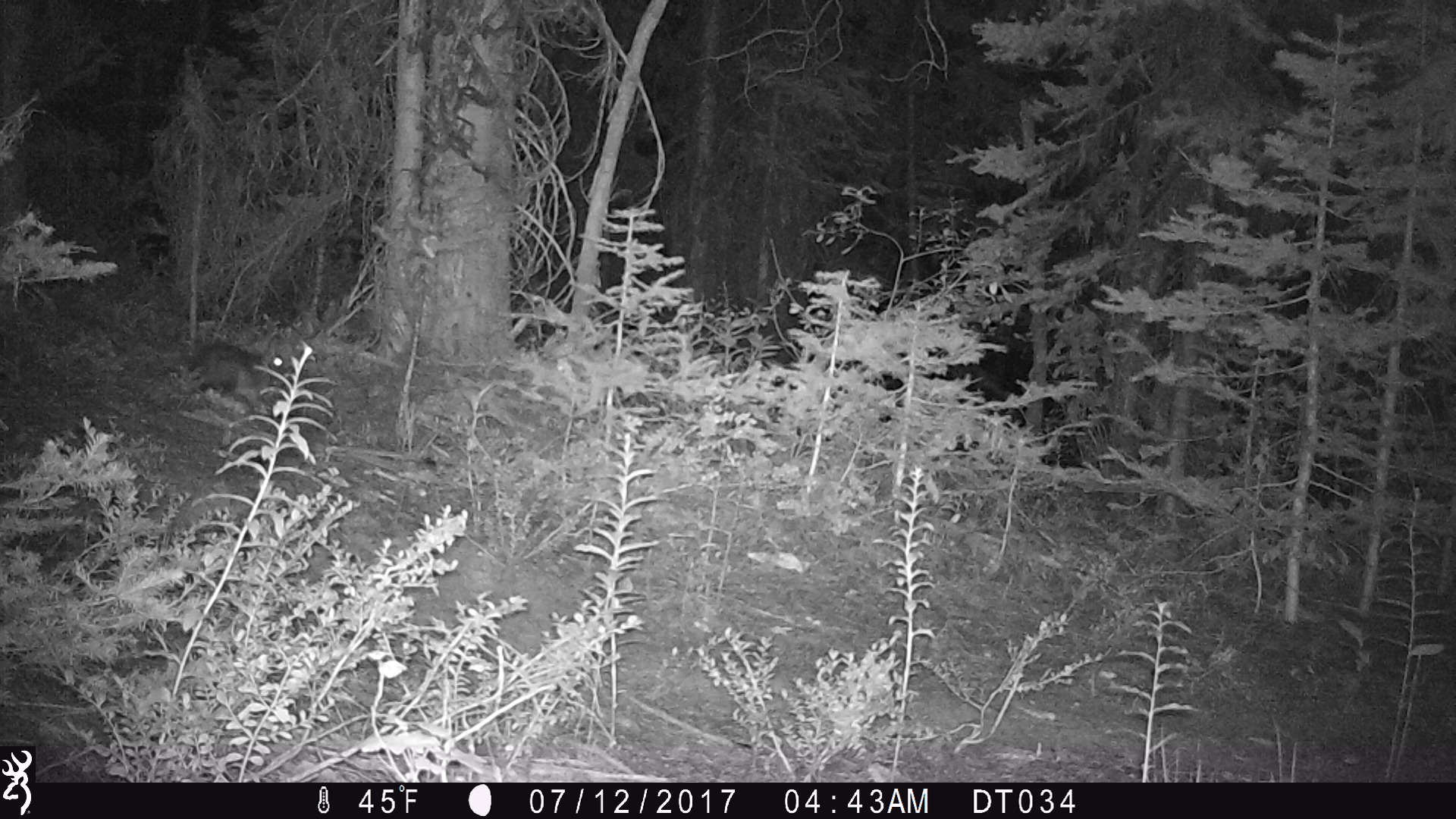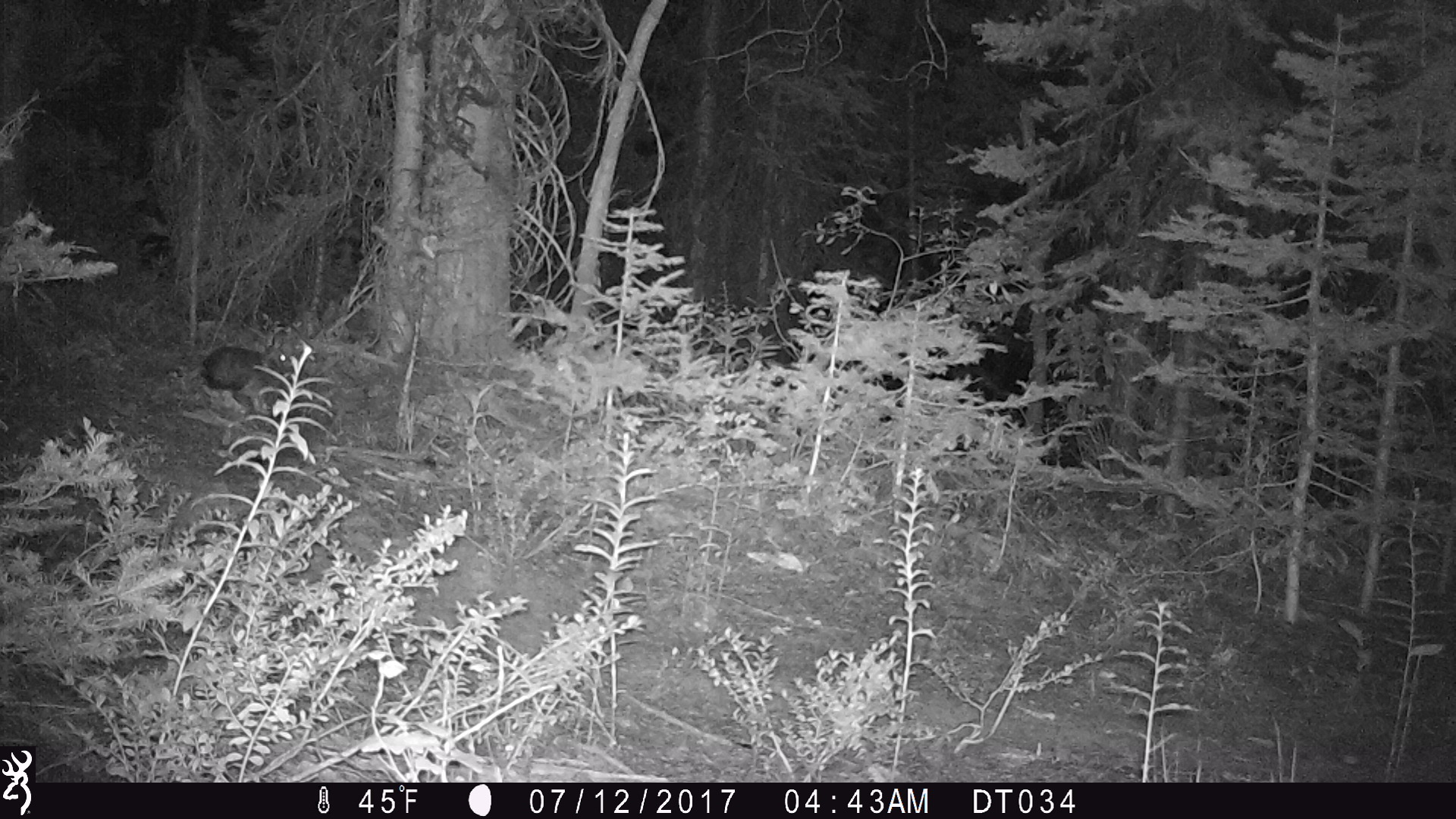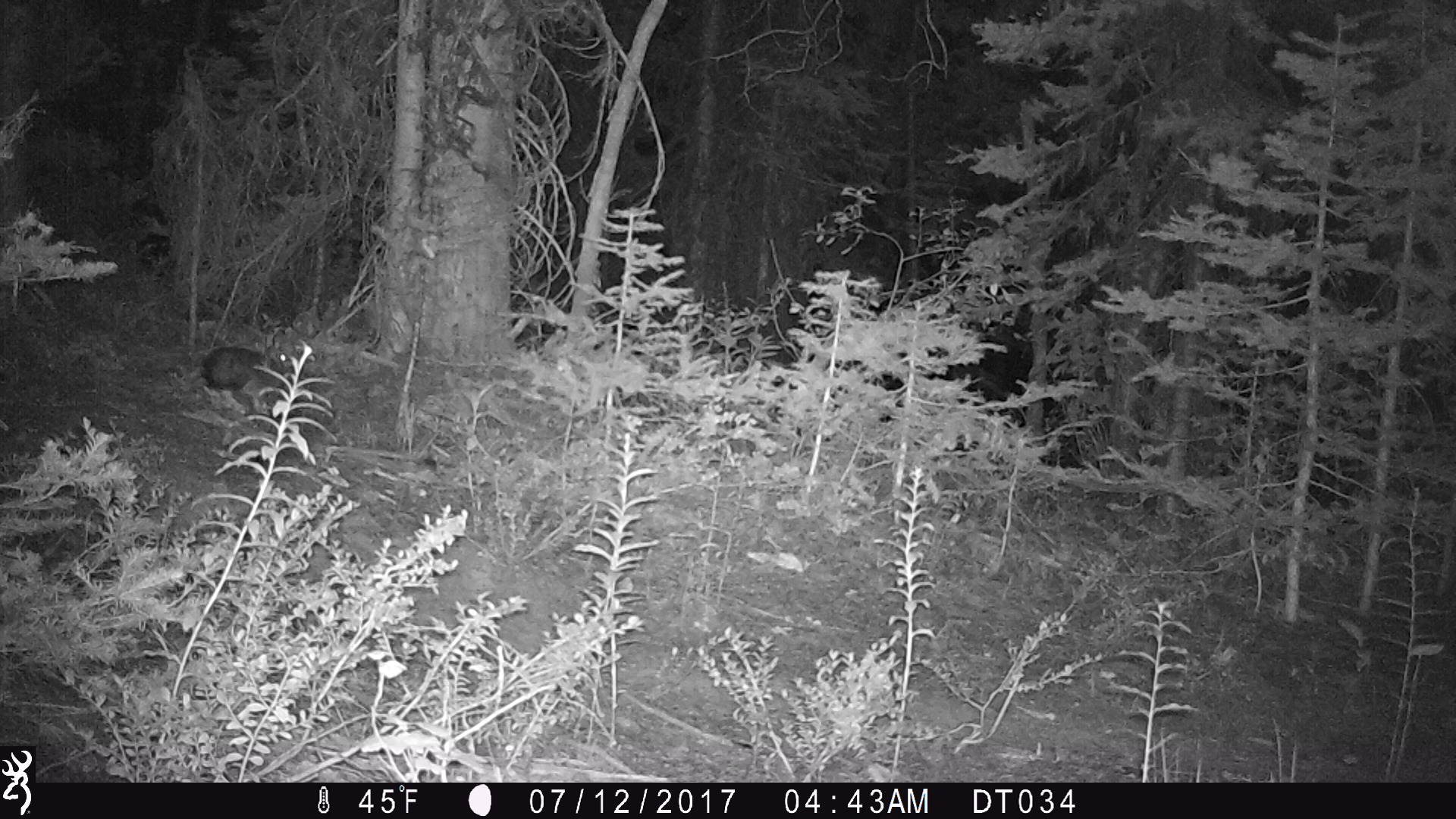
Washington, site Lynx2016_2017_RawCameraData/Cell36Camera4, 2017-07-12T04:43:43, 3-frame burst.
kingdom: Animalia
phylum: Chordata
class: Mammalia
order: Lagomorpha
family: Leporidae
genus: Lepus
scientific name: Lepus americanus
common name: snowshoe hare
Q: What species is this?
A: Lepus americanus (snowshoe hare).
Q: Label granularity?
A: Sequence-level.